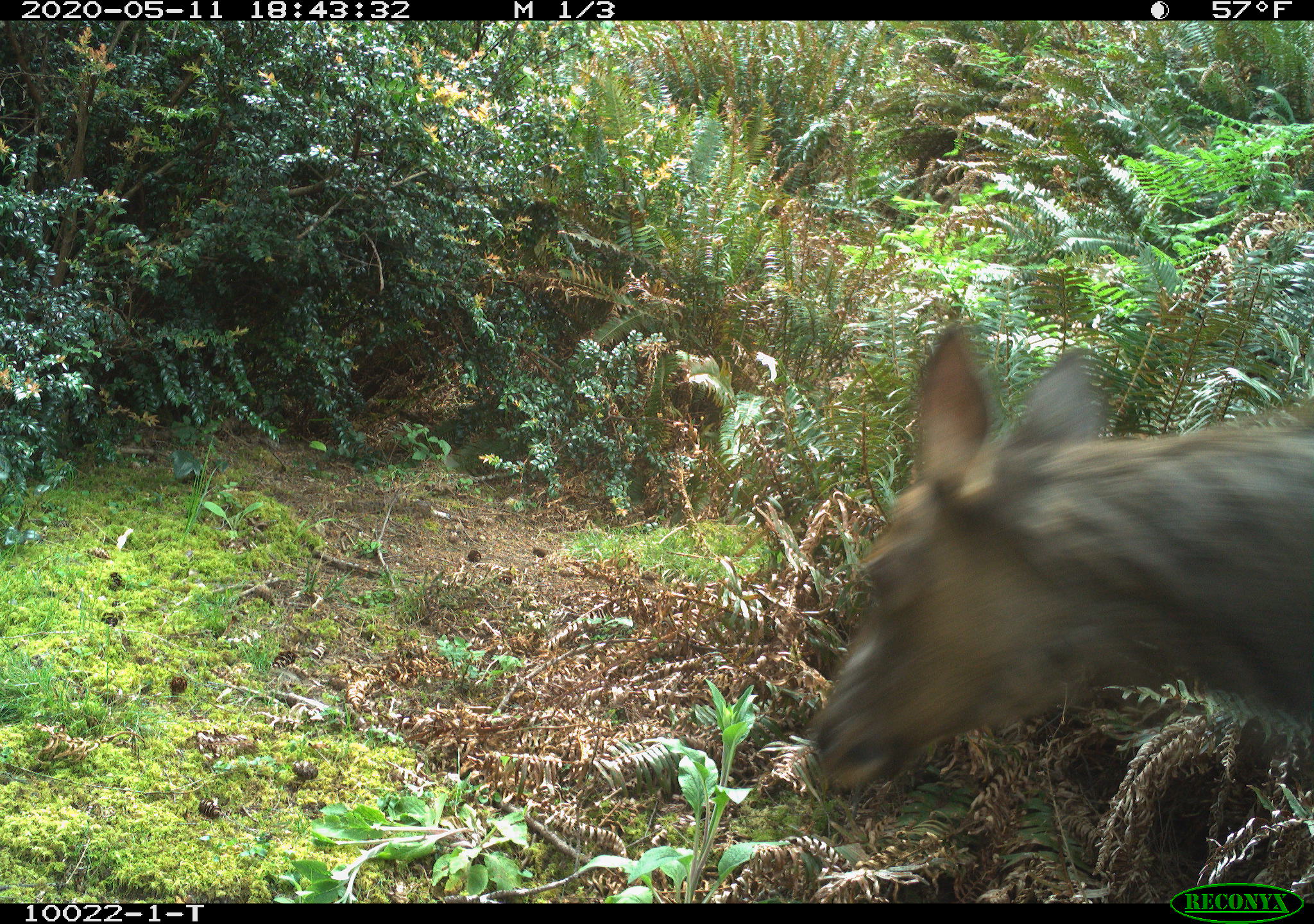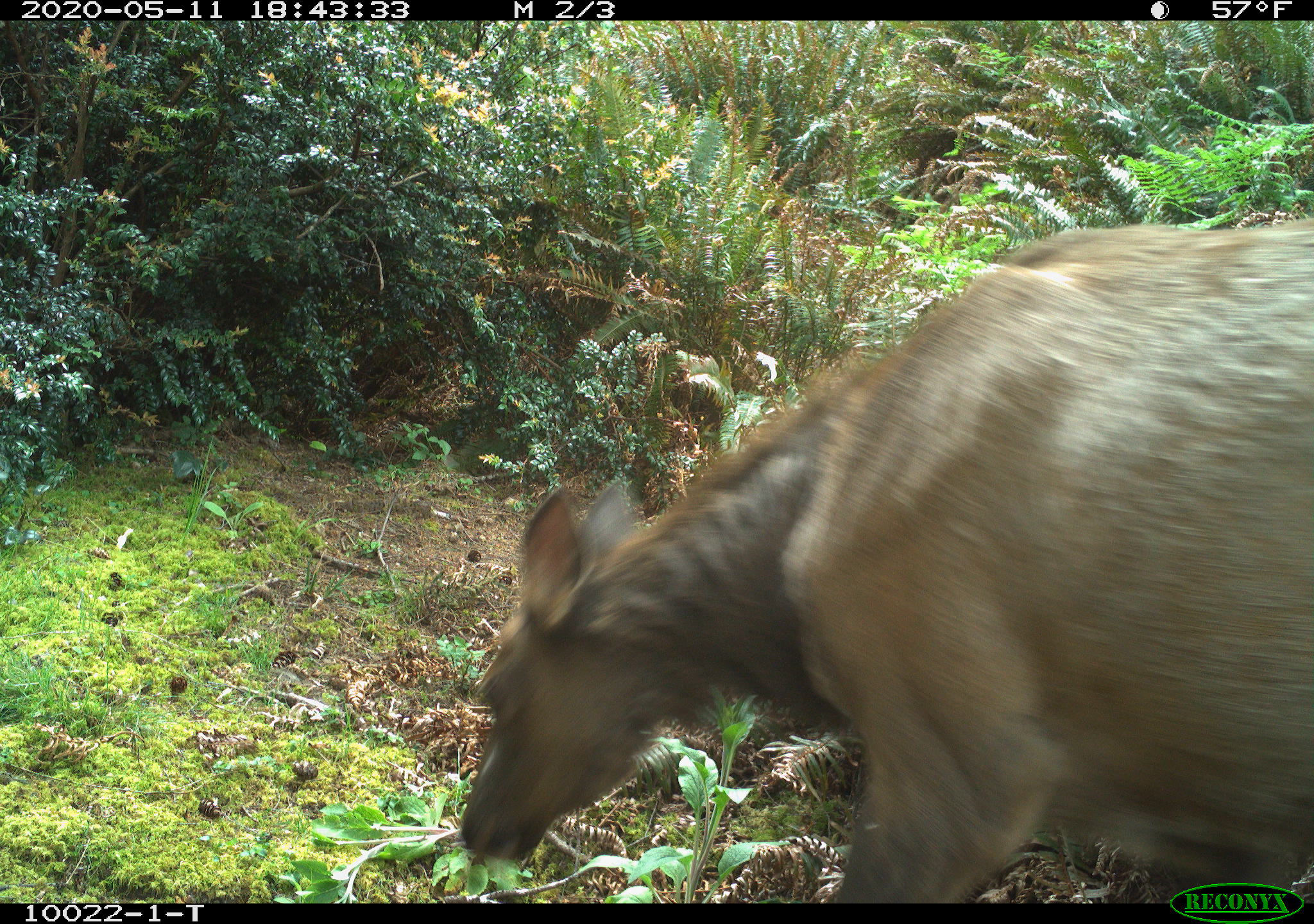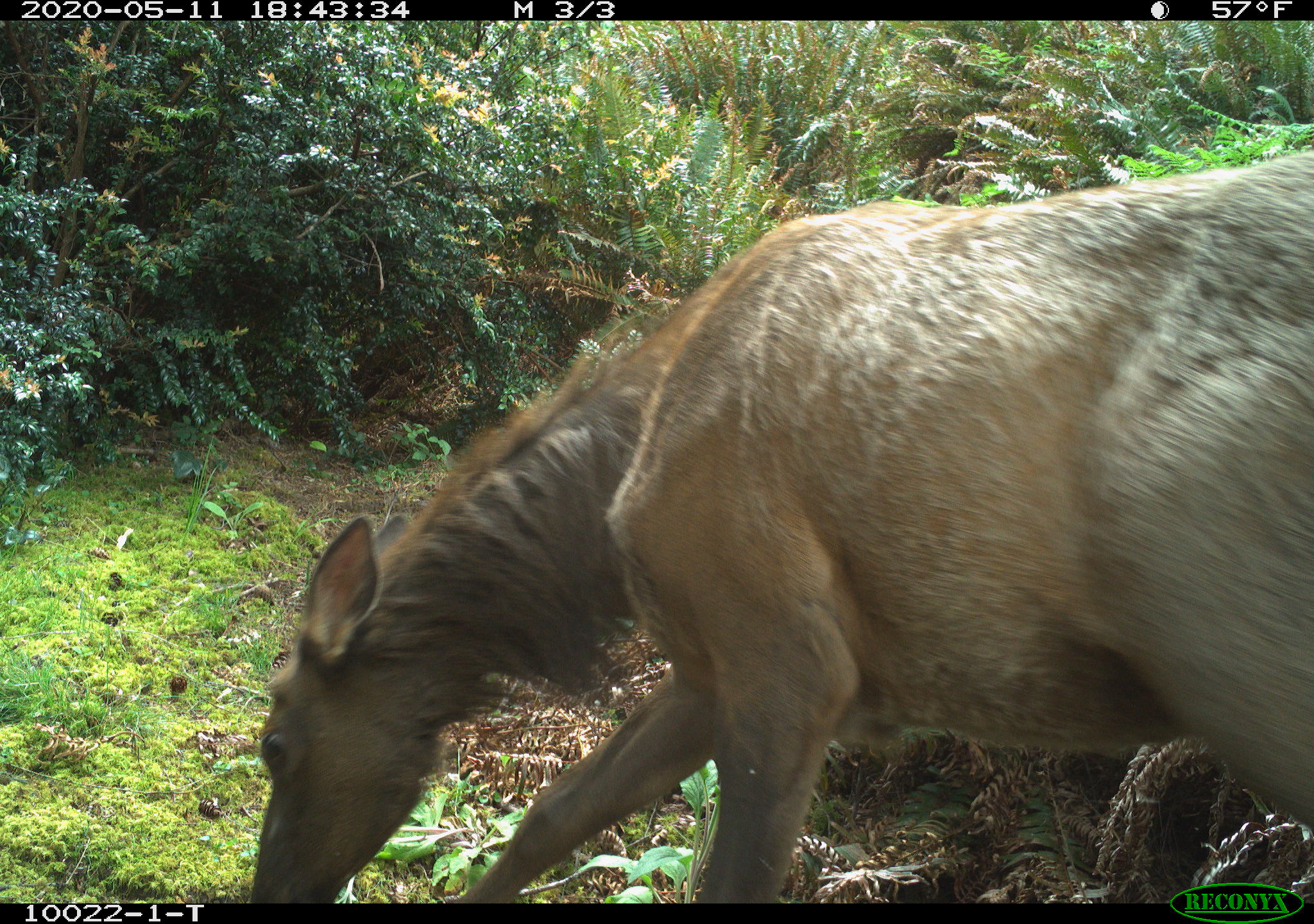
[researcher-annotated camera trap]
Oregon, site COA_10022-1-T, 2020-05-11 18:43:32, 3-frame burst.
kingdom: Animalia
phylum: Chordata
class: Mammalia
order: Artiodactyla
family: Cervidae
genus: Cervus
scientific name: Cervus canadensis roosevelti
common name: roosevelt elk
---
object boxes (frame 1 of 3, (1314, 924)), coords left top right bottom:
roosevelt elk: 796 306 1309 820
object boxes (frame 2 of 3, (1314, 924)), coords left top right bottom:
roosevelt elk: 450 214 1311 873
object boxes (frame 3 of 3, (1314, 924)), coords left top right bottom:
roosevelt elk: 245 140 1309 869